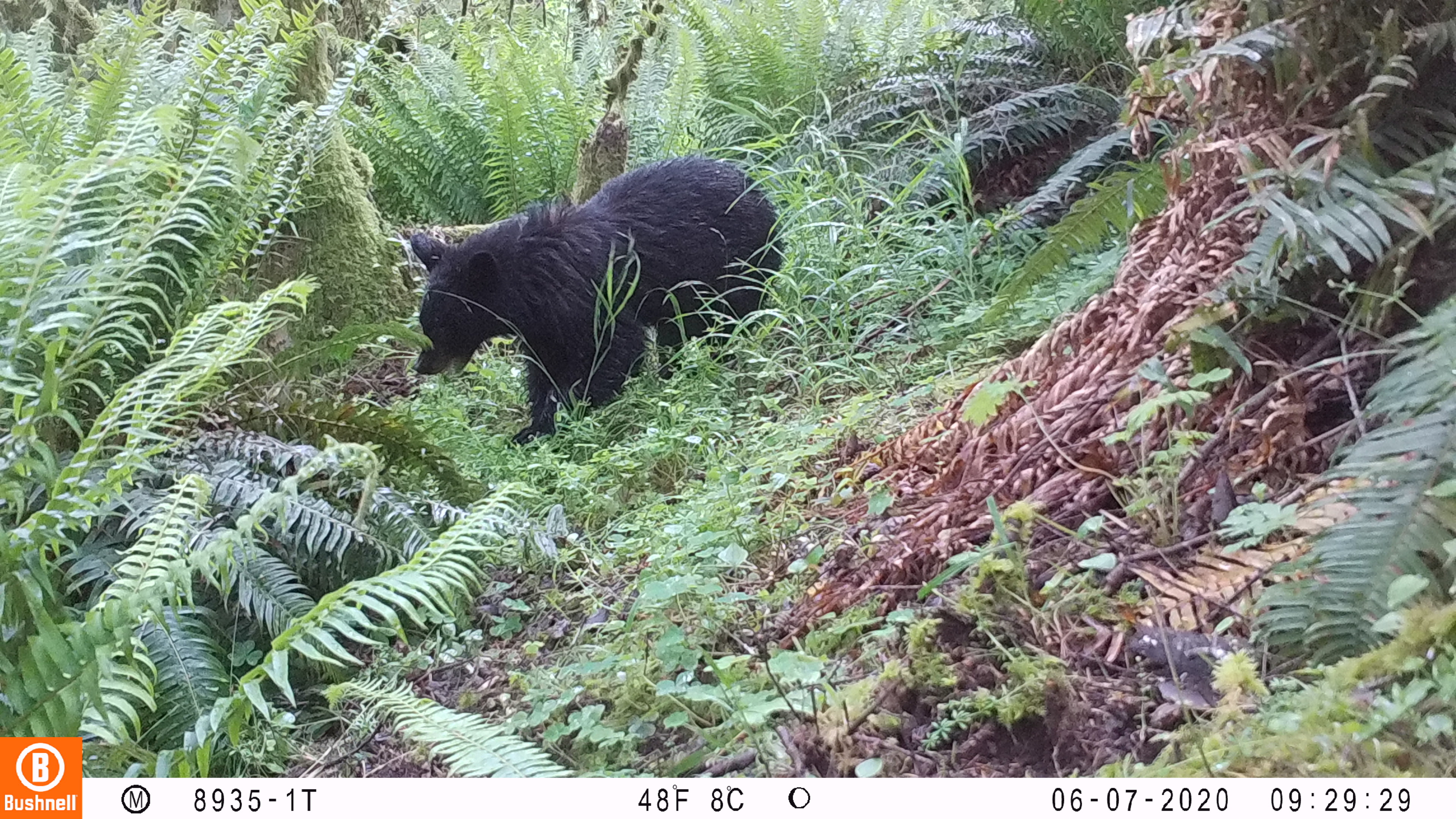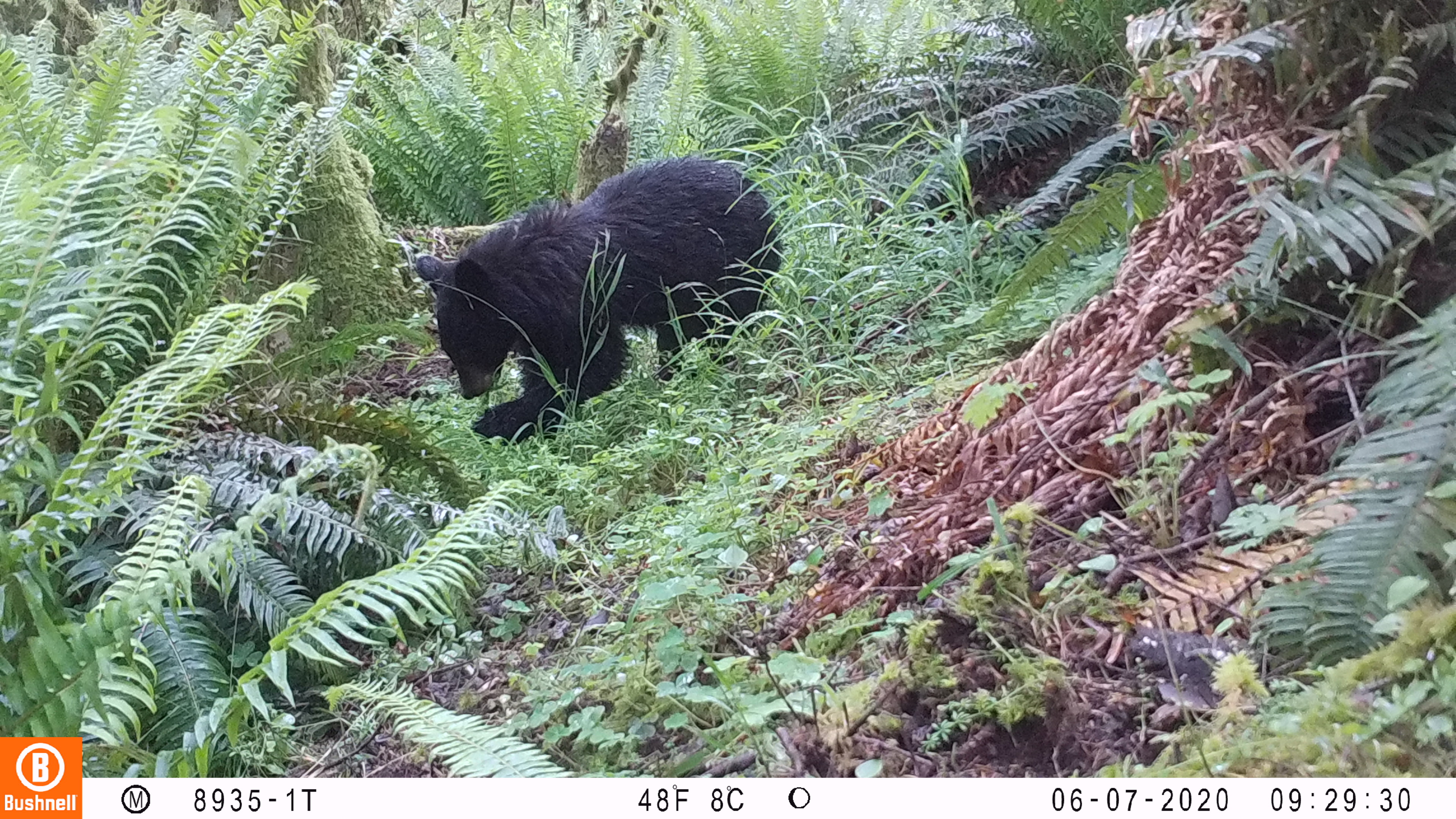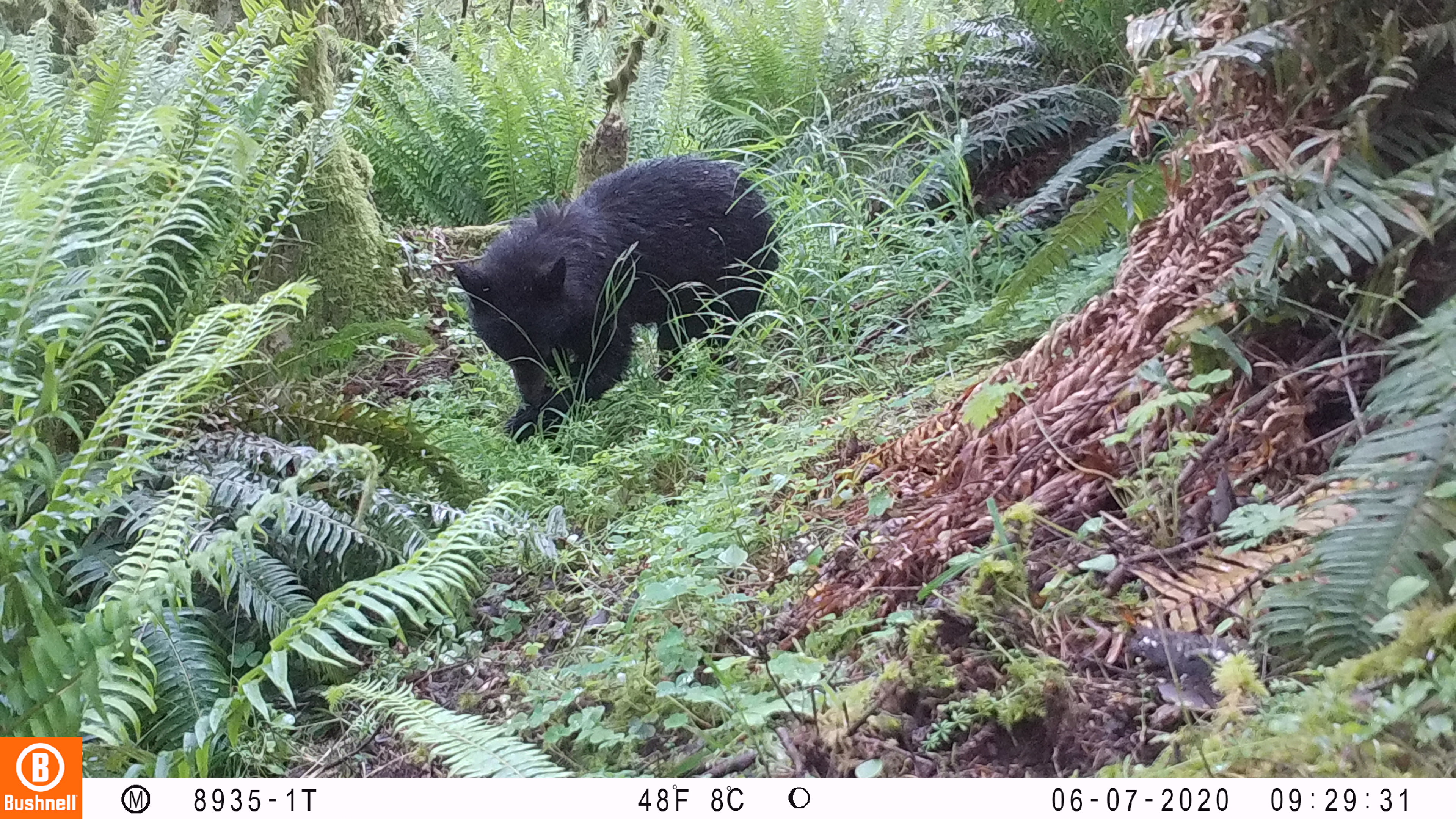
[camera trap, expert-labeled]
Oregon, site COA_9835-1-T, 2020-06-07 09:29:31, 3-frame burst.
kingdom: Animalia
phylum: Chordata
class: Mammalia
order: Carnivora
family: Ursidae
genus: Ursus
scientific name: Ursus americanus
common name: american black bear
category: black bear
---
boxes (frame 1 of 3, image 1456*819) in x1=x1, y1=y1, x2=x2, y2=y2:
black bear: x1=392, y1=148, x2=791, y2=446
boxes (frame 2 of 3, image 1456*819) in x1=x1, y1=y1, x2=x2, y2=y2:
black bear: x1=422, y1=148, x2=795, y2=449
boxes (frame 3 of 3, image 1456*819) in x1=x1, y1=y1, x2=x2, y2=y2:
black bear: x1=452, y1=148, x2=785, y2=449